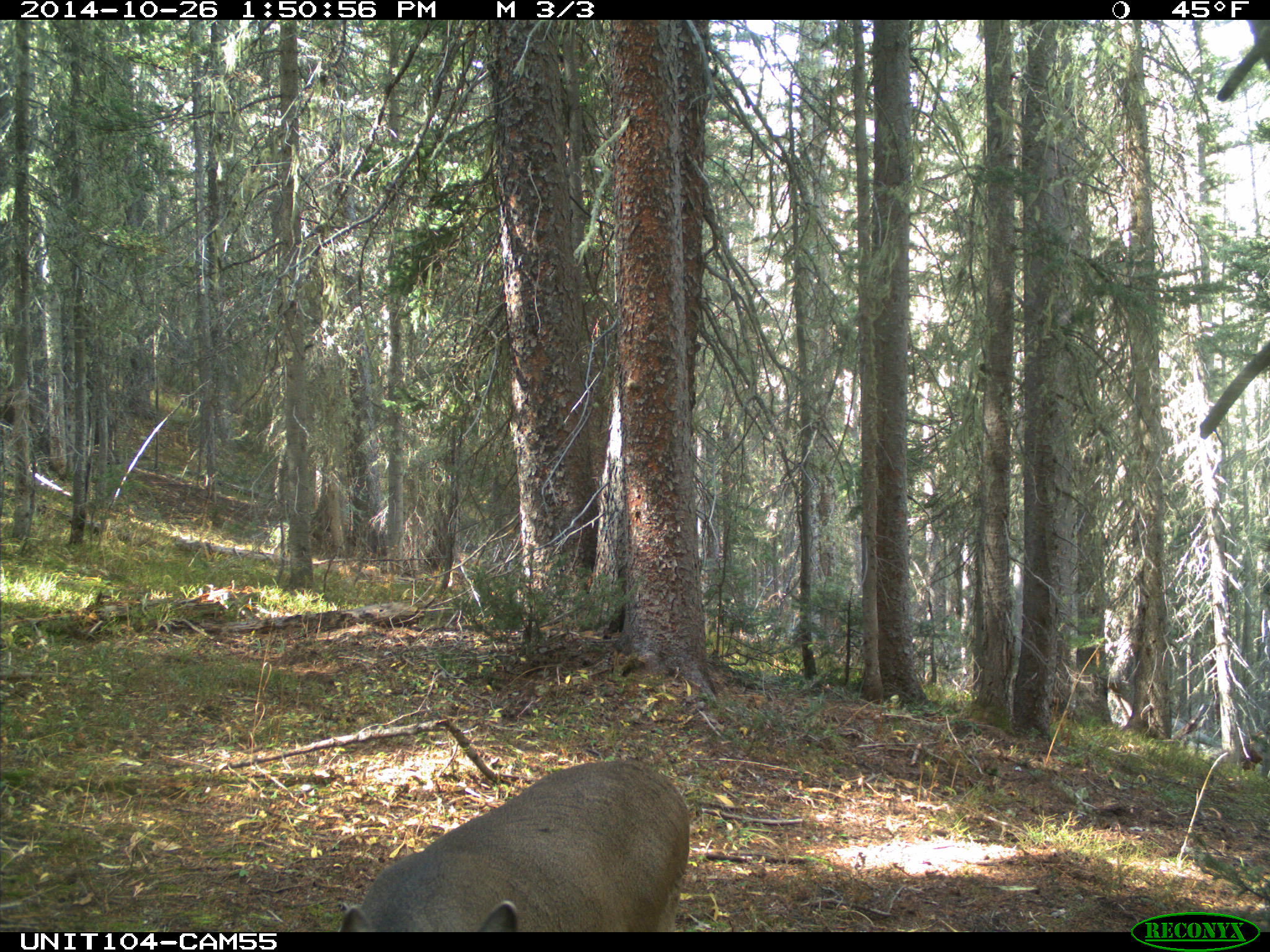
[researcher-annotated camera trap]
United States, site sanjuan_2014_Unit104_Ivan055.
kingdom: Animalia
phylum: Chordata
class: Mammalia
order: Artiodactyla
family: Cervidae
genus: Odocoileus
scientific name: Odocoileus hemionus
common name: mule deer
Odocoileus hemionus (mule deer).